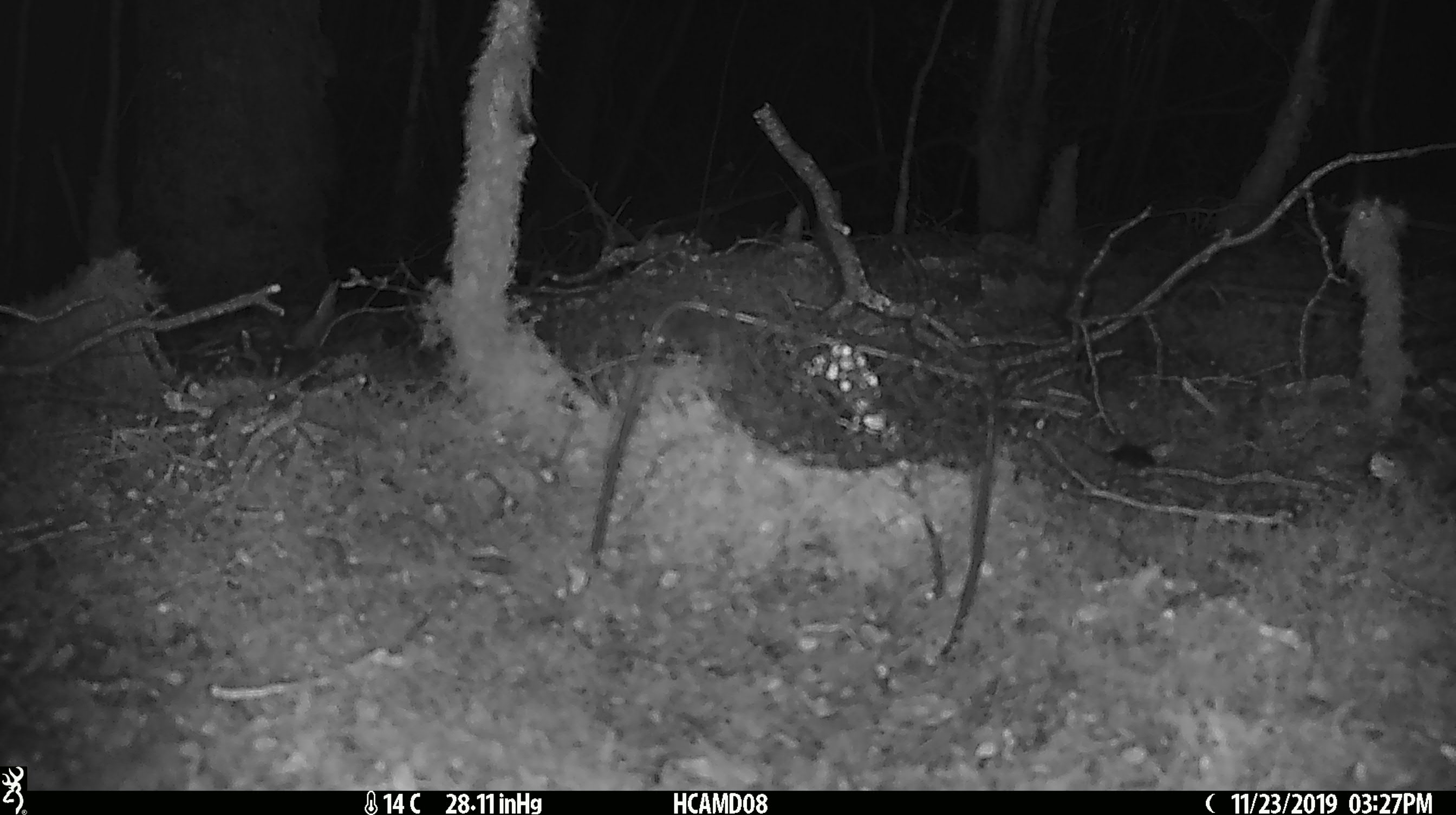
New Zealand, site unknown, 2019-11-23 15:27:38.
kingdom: Animalia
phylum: Chordata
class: Mammalia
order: Rodentia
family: Muridae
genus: Mus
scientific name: Mus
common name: mouse